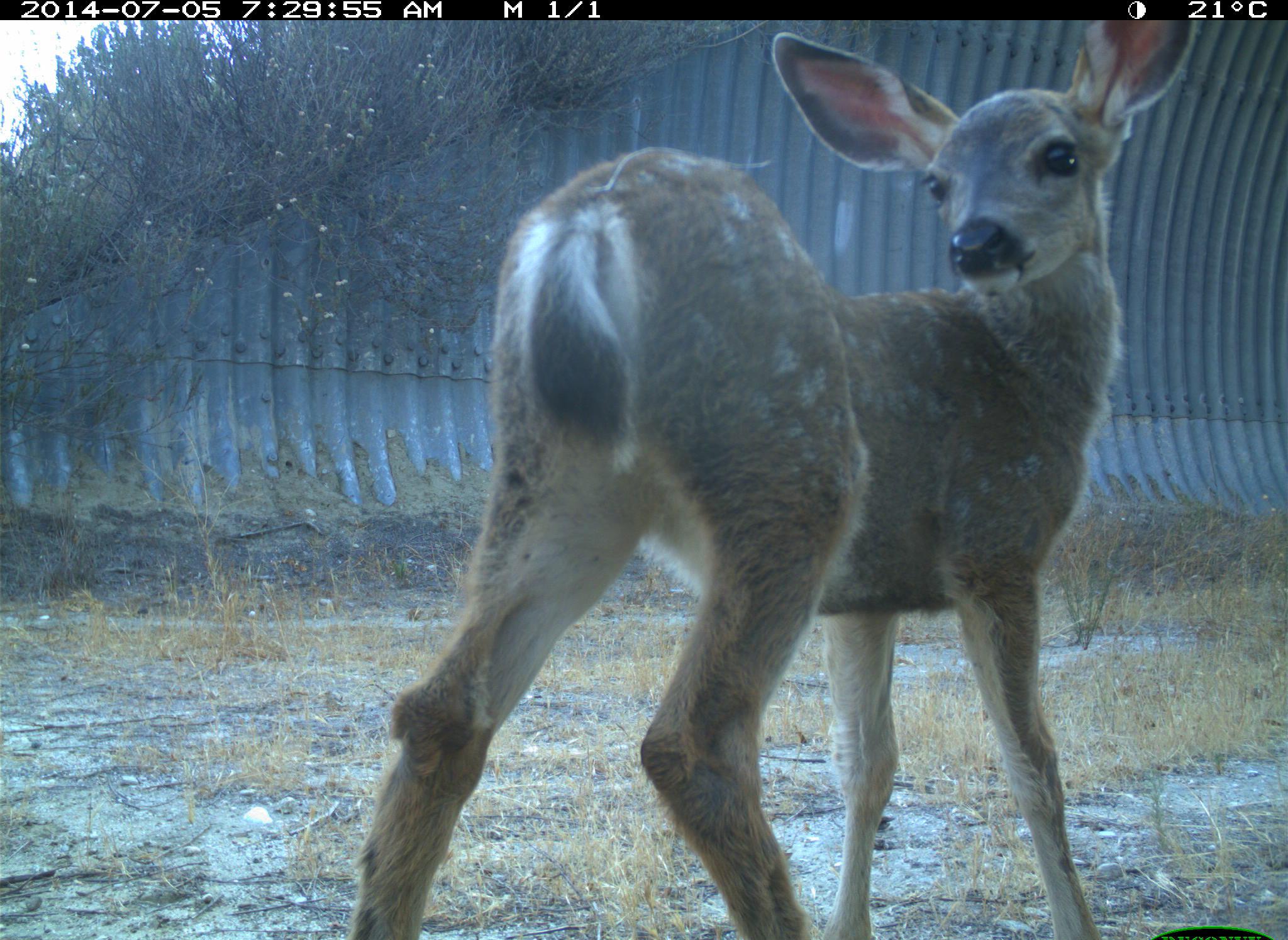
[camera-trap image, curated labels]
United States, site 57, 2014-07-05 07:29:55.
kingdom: Animalia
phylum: Chordata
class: Mammalia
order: Artiodactyla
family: Cervidae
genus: Odocoileus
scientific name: Odocoileus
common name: deer